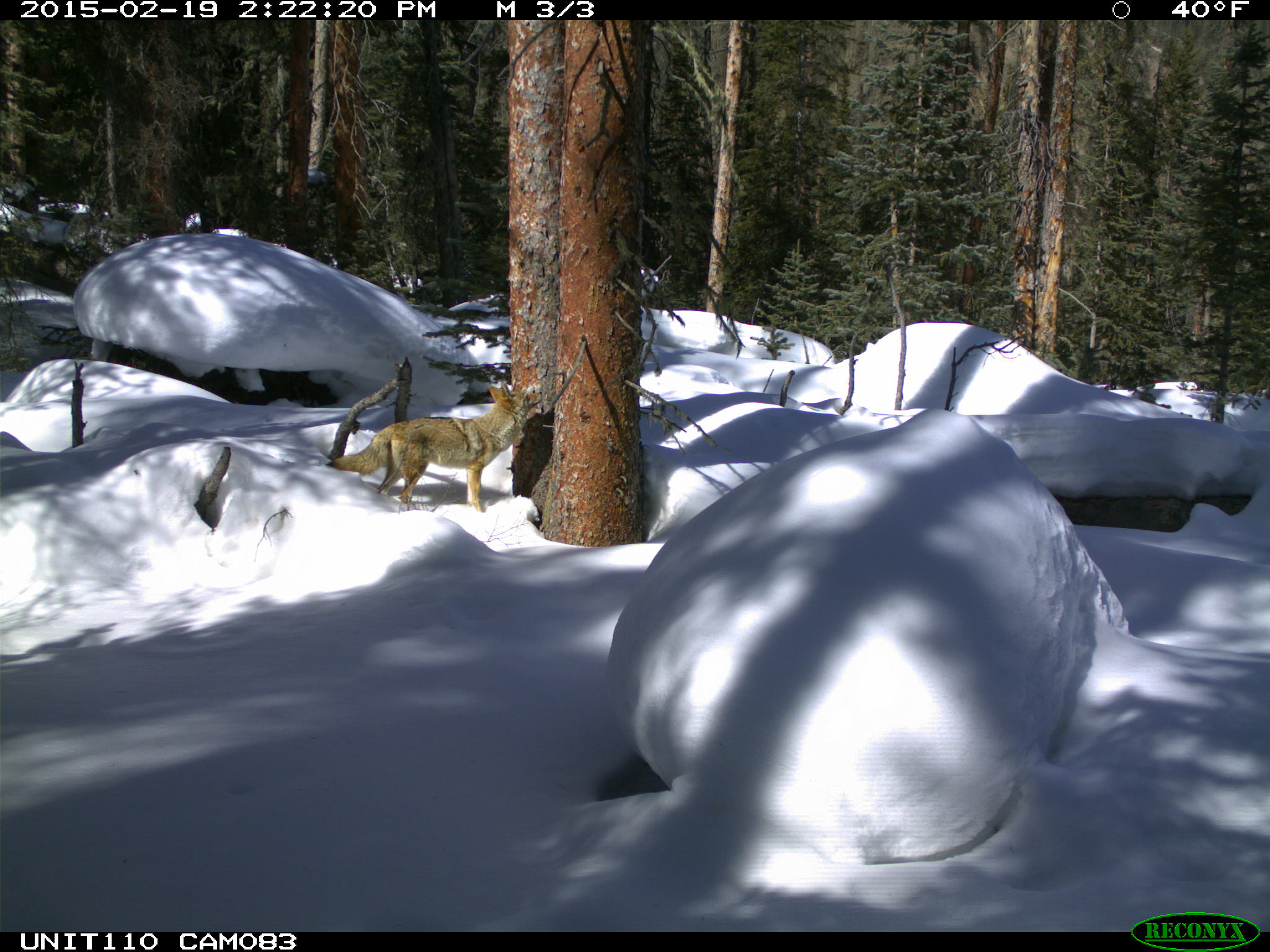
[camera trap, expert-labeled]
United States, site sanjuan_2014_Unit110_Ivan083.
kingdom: Animalia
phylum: Chordata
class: Mammalia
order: Carnivora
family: Canidae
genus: Canis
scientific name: Canis latrans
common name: coyote